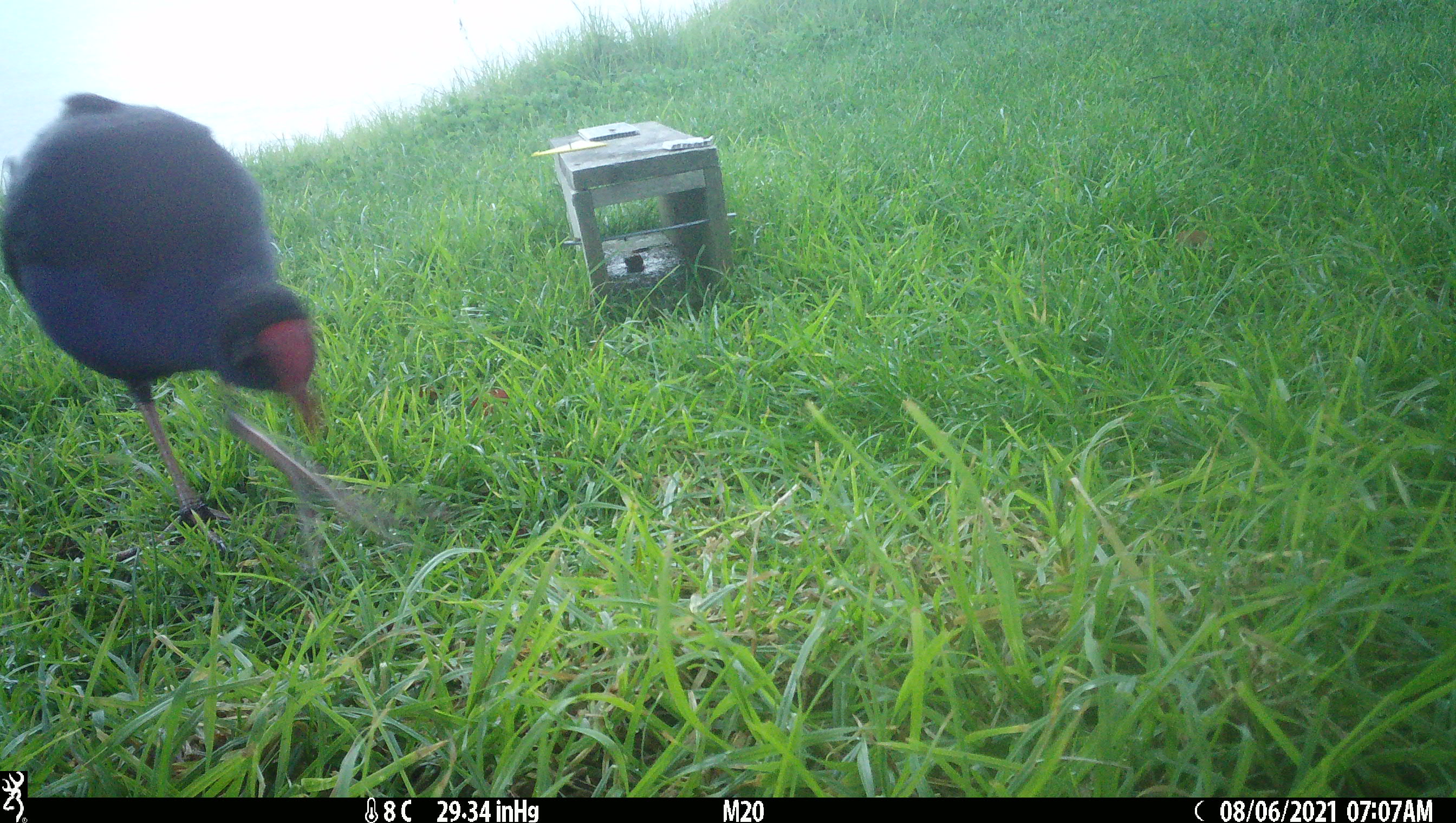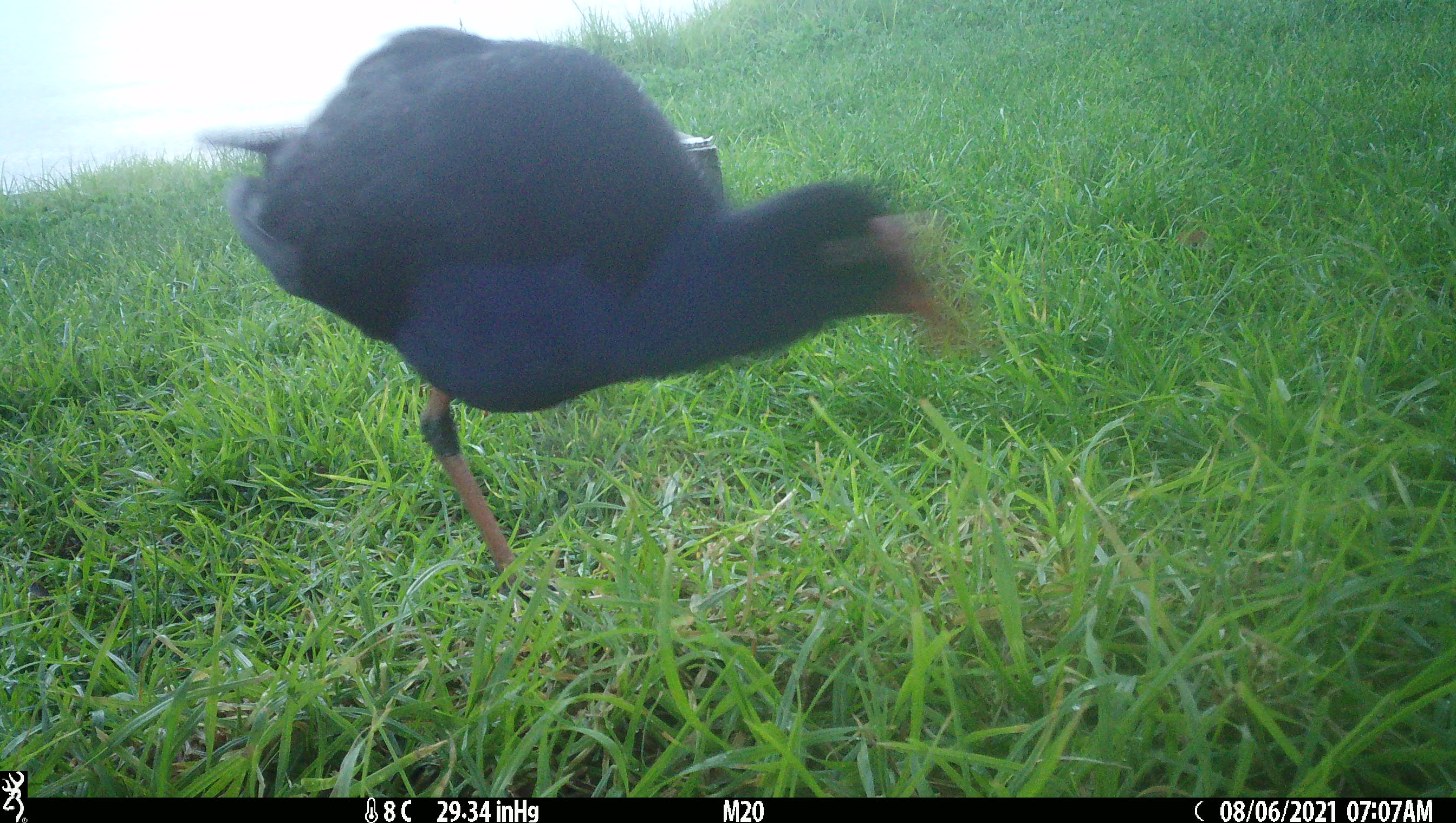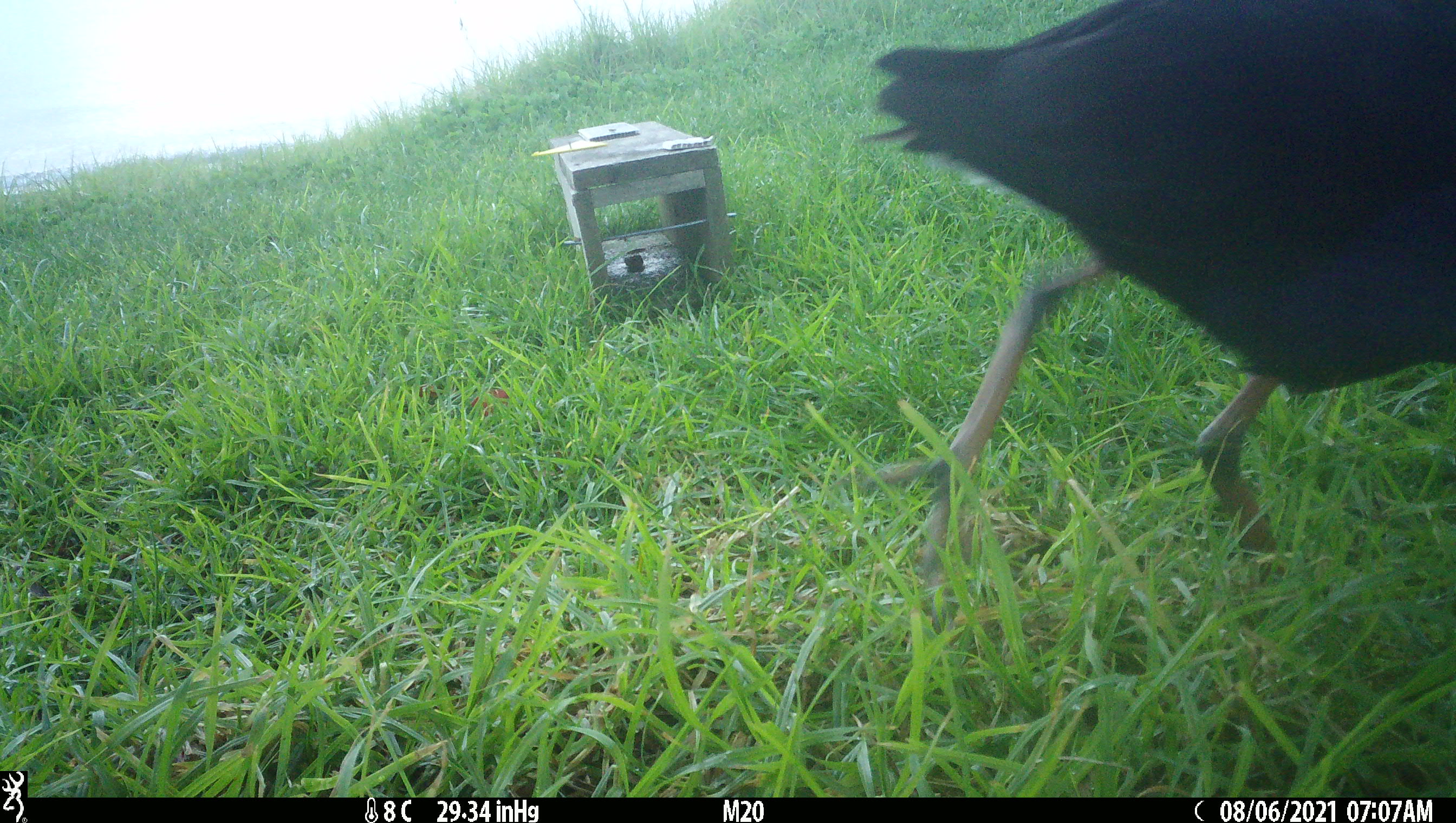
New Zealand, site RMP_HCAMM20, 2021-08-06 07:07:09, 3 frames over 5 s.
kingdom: Animalia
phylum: Chordata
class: Aves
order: Gruiformes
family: Rallidae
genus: Porphyrio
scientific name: Porphyrio melanotus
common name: australasian swamphen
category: pukeko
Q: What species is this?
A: Pukeko (australasian swamphen) (Porphyrio melanotus).